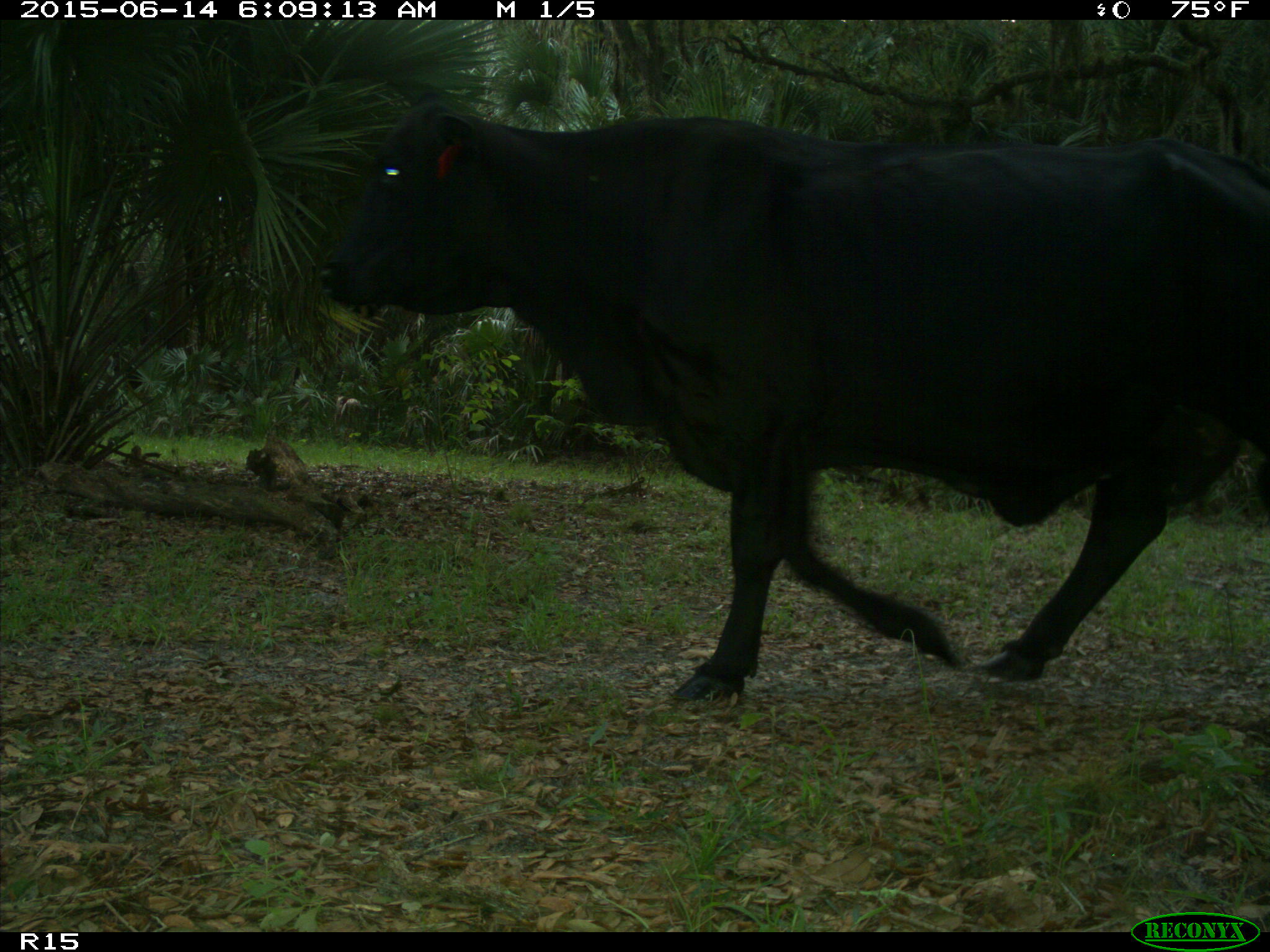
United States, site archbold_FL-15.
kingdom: Animalia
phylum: Chordata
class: Mammalia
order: Artiodactyla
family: Bovidae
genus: Bos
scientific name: Bos taurus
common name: domestic cow